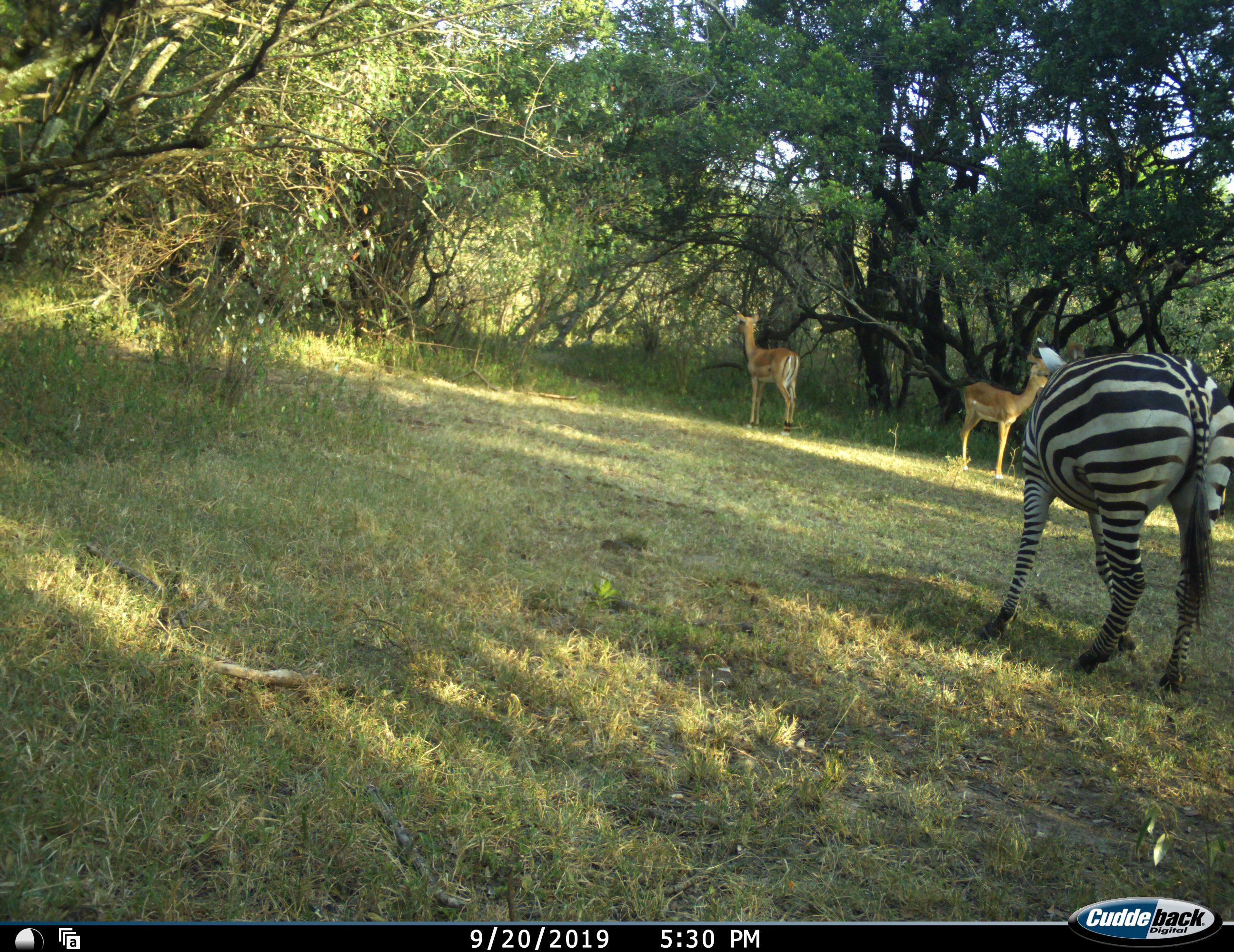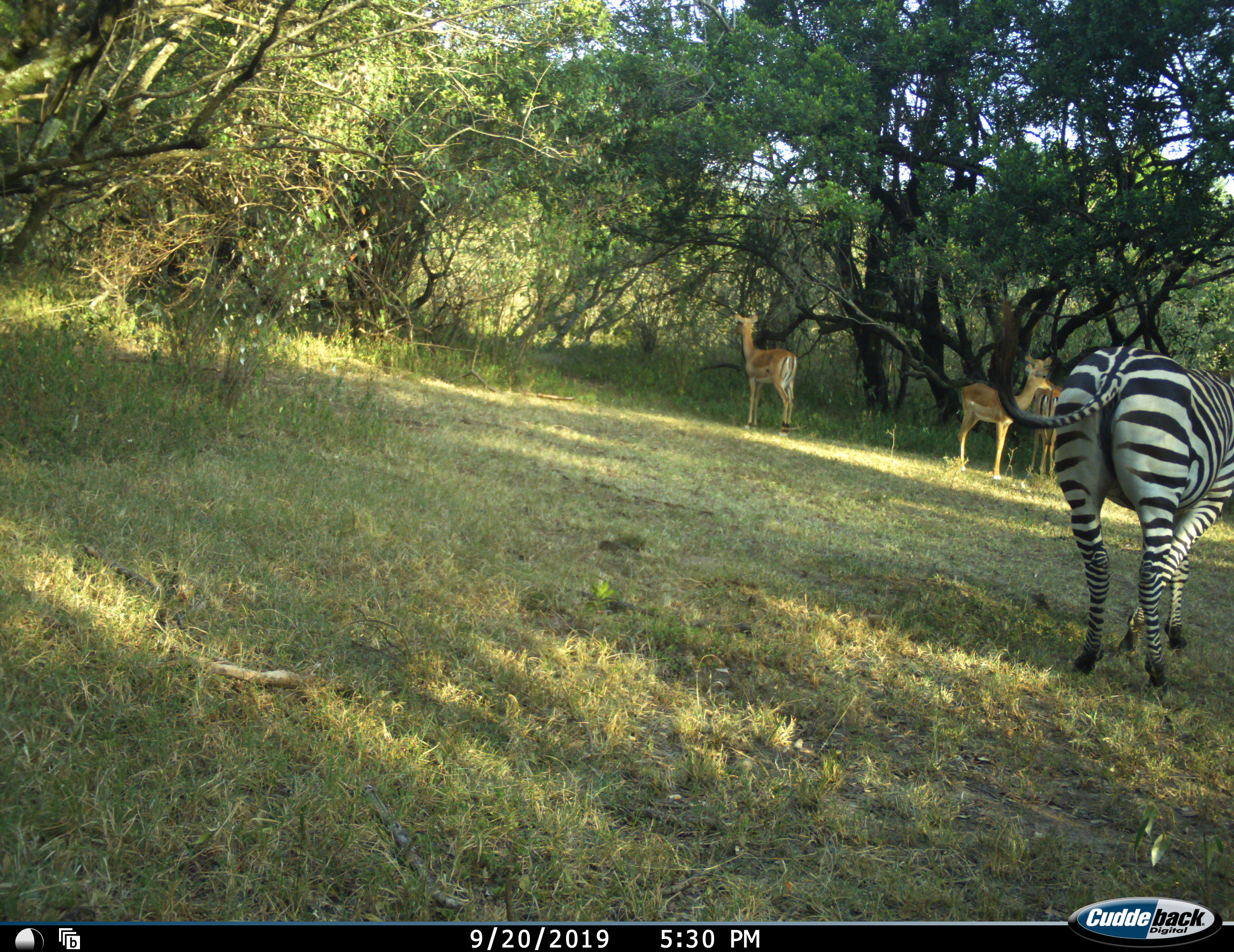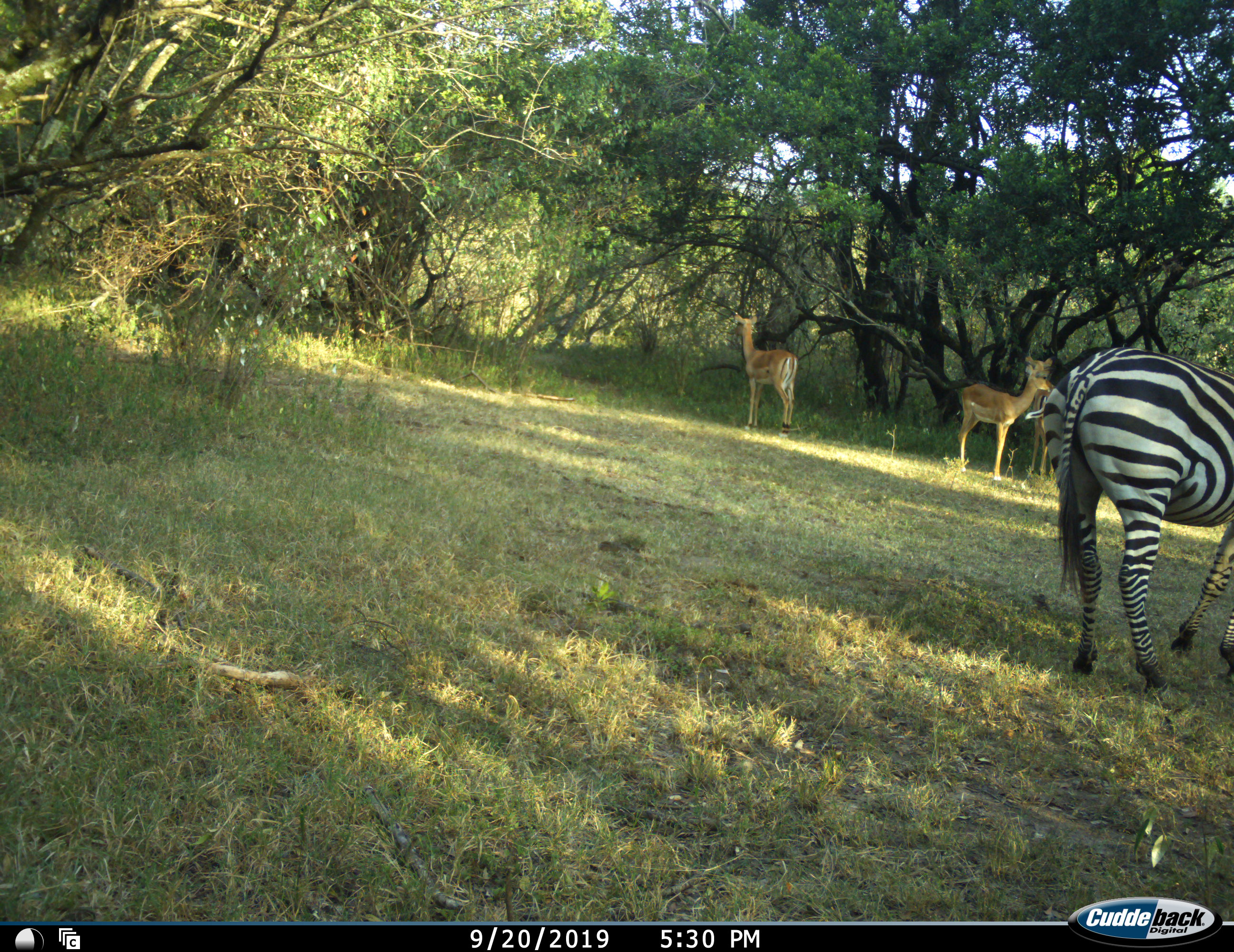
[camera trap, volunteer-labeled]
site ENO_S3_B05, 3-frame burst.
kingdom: Animalia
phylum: Chordata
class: Mammalia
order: Artiodactyla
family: Bovidae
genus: Aepyceros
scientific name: Aepyceros melampus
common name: impala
Impala (Aepyceros melampus), count 3. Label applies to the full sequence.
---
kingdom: Animalia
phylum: Chordata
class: Mammalia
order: Perissodactyla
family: Equidae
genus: Equus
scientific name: Equus quagga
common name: plains zebra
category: zebraplains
Zebraplains (plains zebra) (Equus quagga), count 1. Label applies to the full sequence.